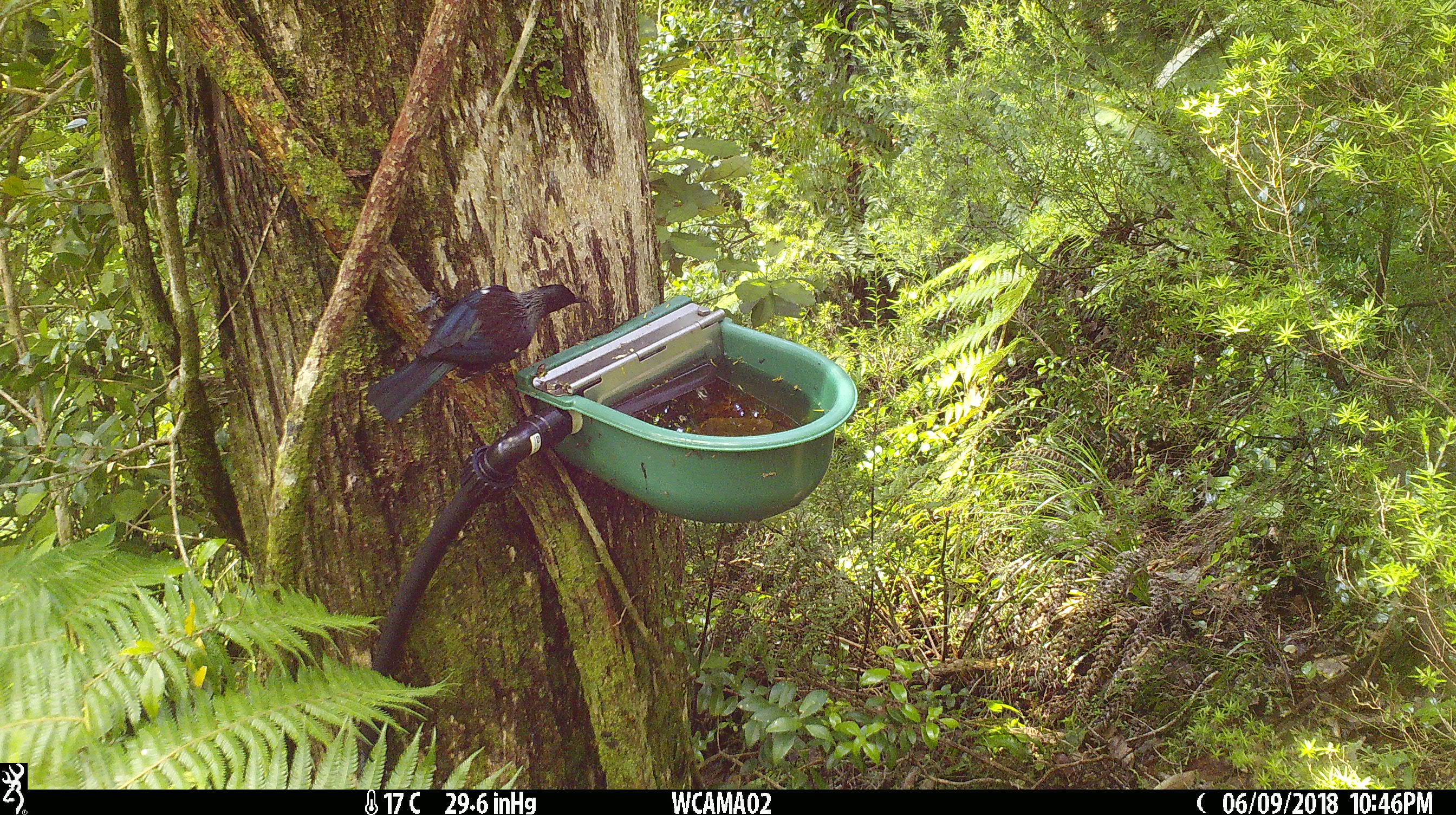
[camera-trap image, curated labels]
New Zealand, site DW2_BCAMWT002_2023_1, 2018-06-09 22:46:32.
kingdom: Animalia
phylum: Chordata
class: Aves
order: Passeriformes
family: Meliphagidae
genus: Prosthemadera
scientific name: Prosthemadera novaeseelandiae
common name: tui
Tui (Prosthemadera novaeseelandiae).